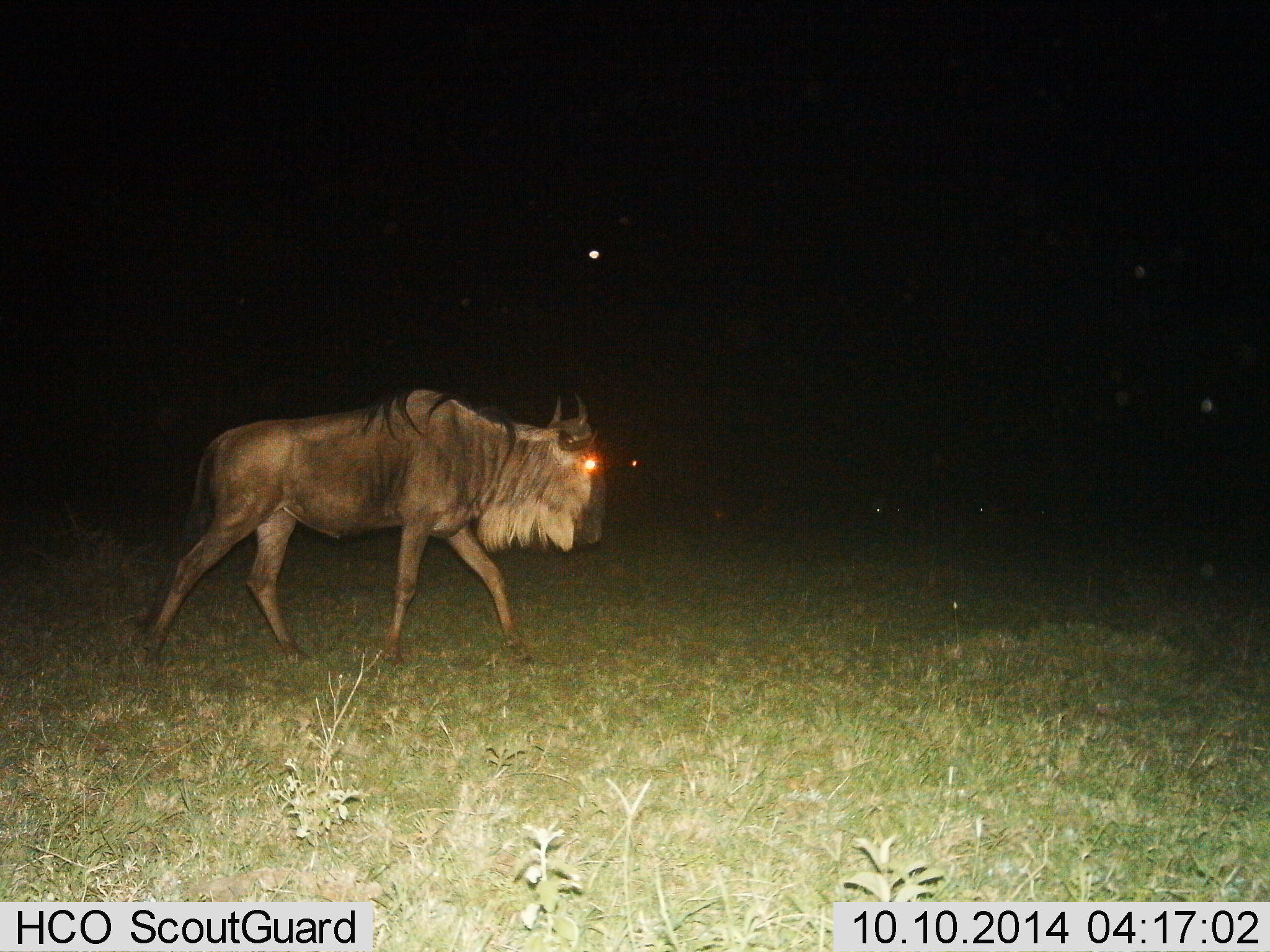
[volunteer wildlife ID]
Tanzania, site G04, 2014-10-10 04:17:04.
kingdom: Animalia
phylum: Chordata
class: Mammalia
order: Artiodactyla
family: Bovidae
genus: Connochaetes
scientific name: Connochaetes taurinus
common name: blue wildebeest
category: wildebeest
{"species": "wildebeest (blue wildebeest) (Connochaetes taurinus)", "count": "1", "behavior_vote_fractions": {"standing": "0%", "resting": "0%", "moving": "100%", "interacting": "0%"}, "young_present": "0%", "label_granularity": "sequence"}